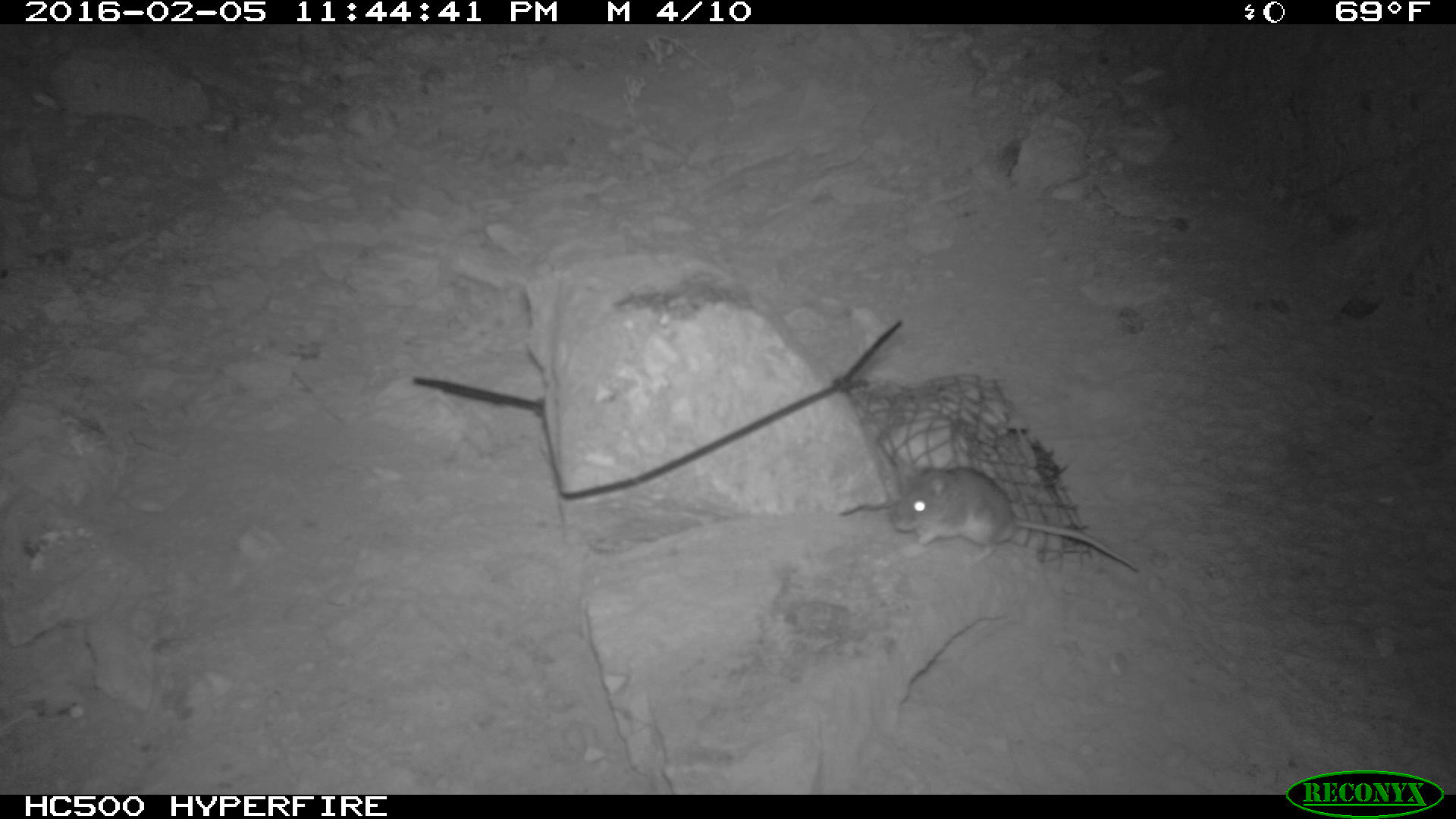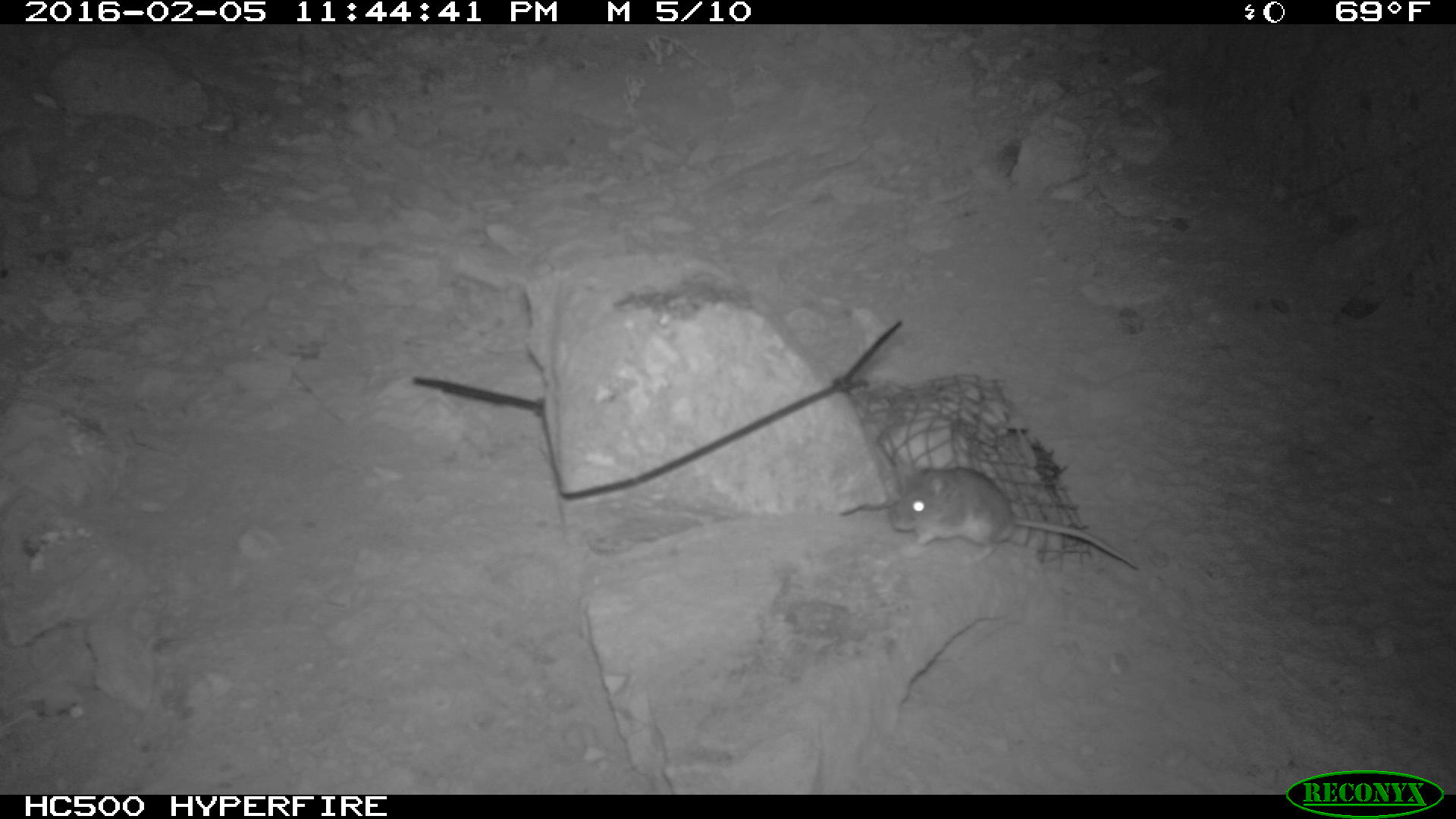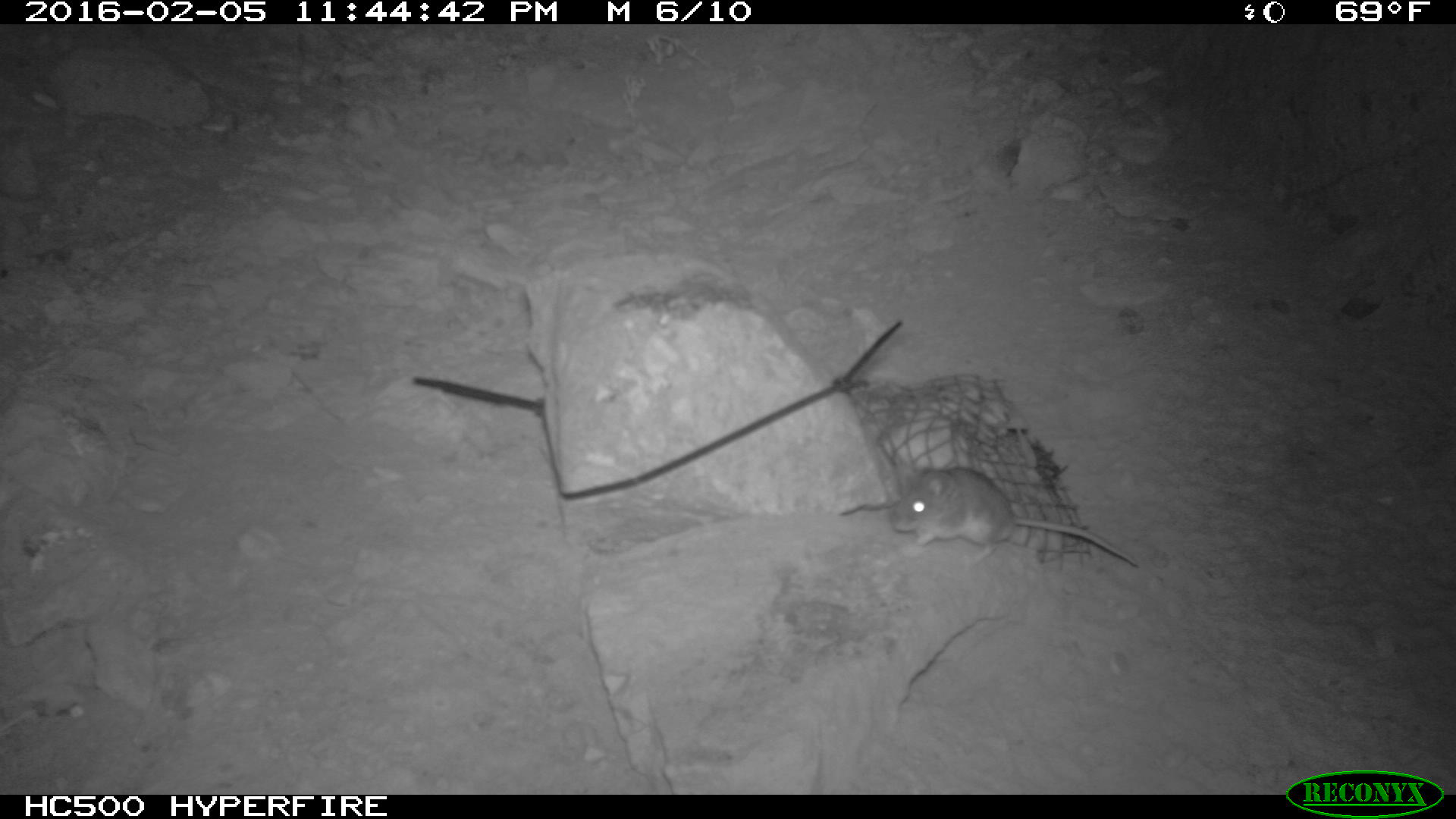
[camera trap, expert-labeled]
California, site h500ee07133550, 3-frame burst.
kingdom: Animalia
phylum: Chordata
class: Mammalia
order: Rodentia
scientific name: Rodentia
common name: rodent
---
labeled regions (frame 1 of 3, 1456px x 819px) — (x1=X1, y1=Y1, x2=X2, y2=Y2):
rodent: (x1=887, y1=463, x2=1144, y2=564)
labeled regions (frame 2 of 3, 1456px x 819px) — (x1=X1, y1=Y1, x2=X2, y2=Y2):
rodent: (x1=891, y1=468, x2=1137, y2=567)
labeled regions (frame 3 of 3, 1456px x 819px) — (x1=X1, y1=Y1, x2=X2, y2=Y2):
rodent: (x1=893, y1=461, x2=1140, y2=571)